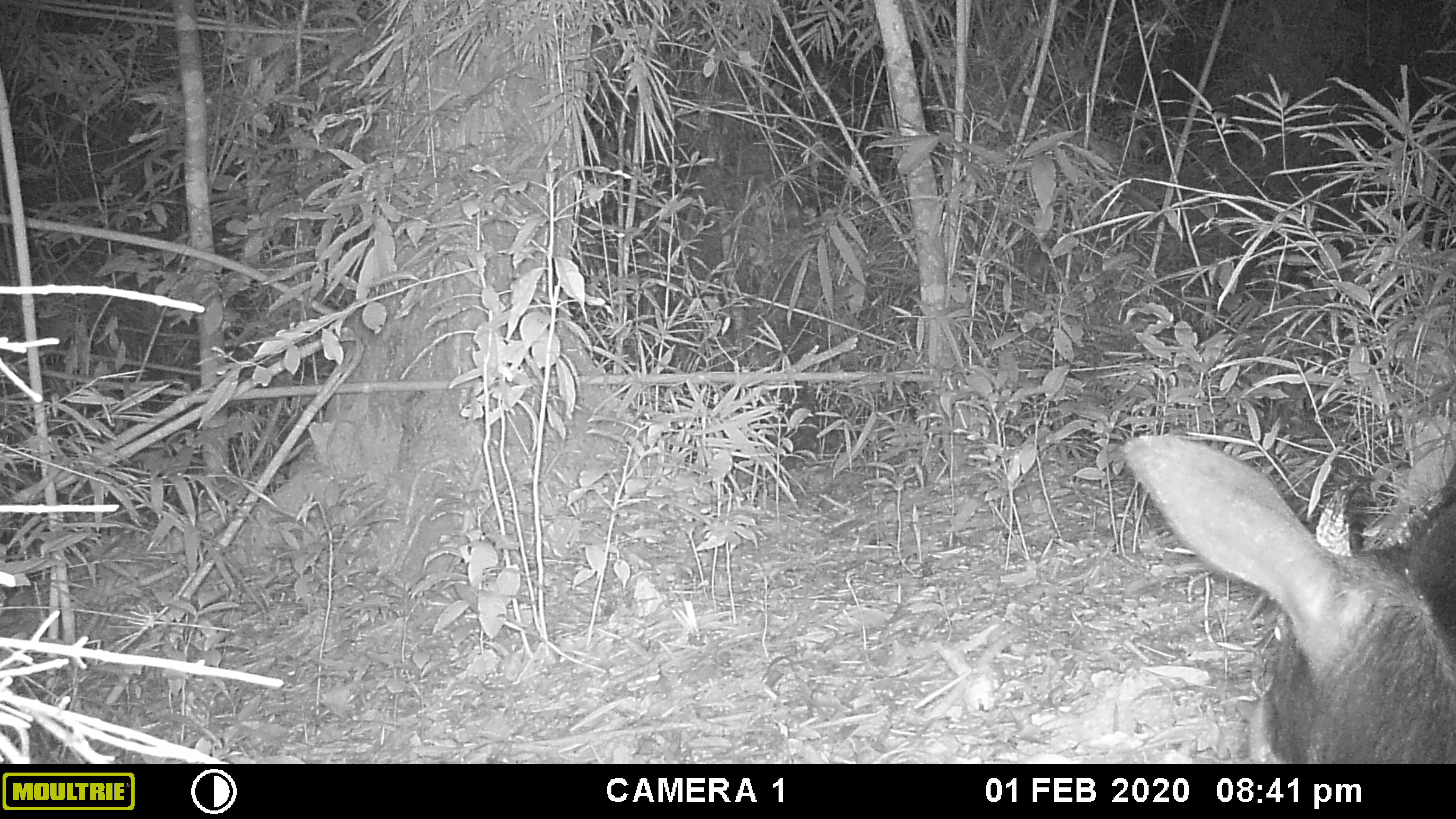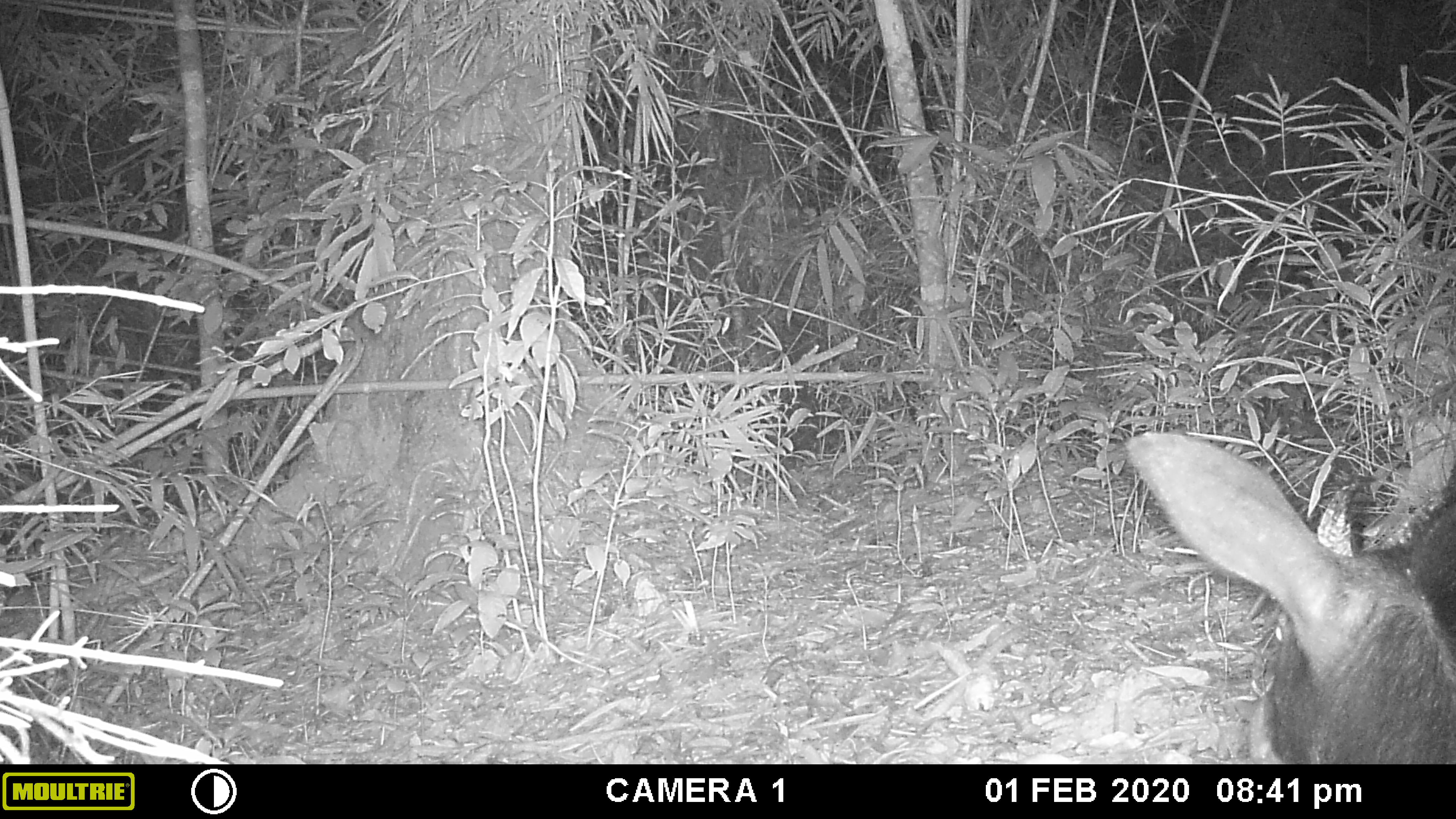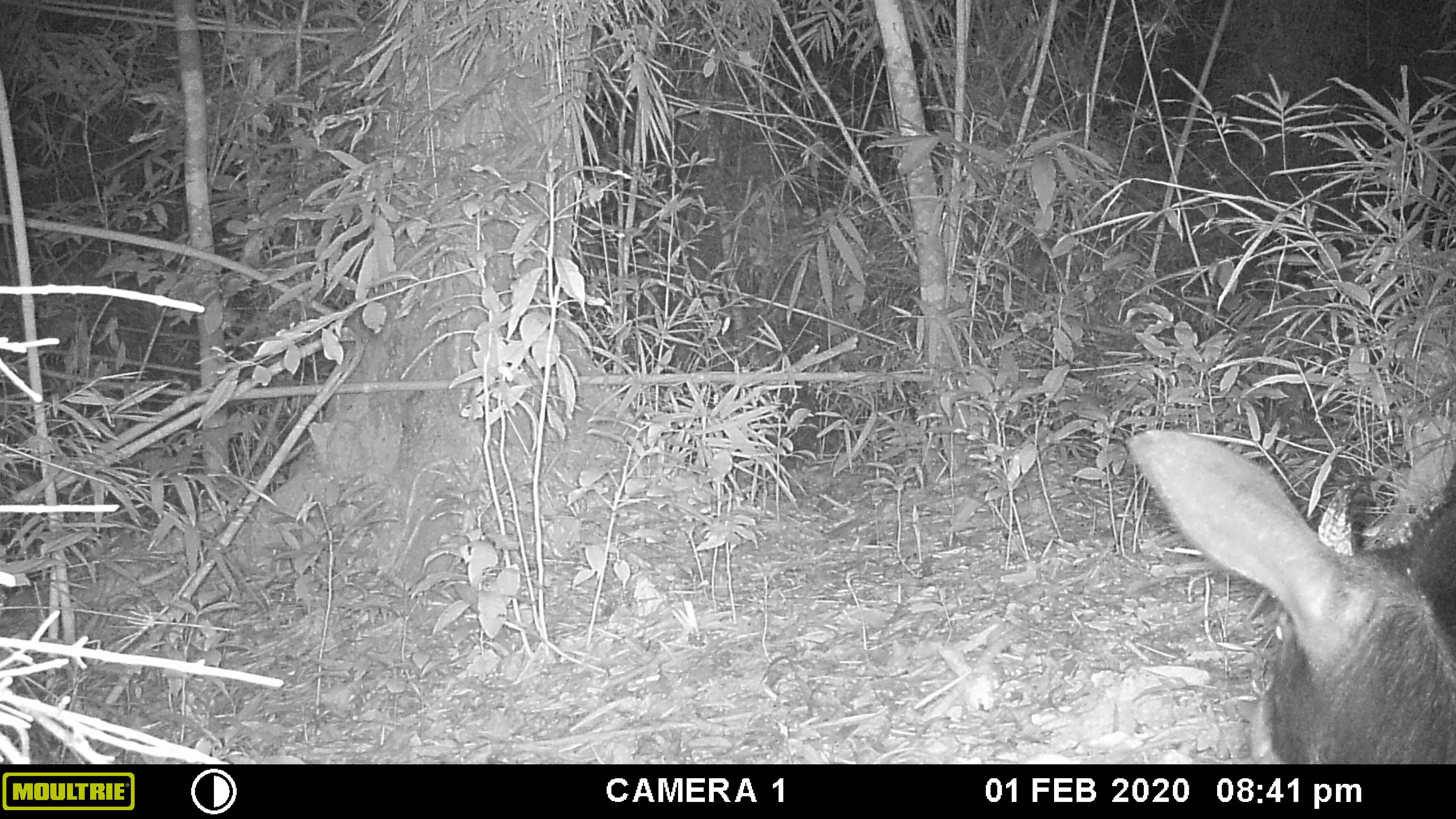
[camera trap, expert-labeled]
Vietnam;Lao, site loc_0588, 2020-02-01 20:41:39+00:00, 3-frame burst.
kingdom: Animalia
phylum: Chordata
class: Mammalia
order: Artiodactyla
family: Bovidae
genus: Capricornis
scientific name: Capricornis sumatraensis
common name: chinese serow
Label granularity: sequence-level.